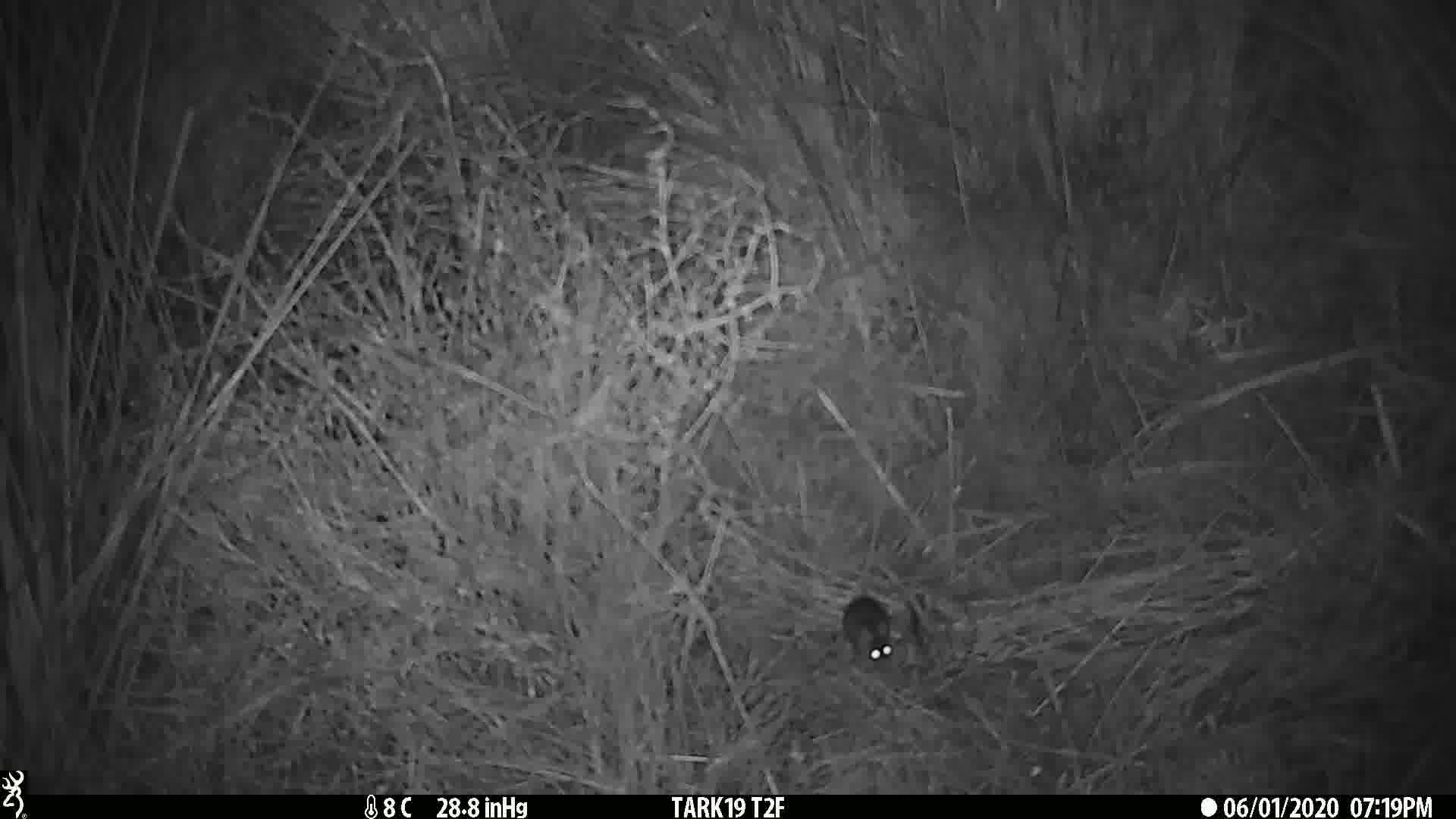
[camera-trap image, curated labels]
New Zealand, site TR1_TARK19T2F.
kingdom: Animalia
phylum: Chordata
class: Mammalia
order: Rodentia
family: Muridae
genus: Mus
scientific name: Mus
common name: mouse